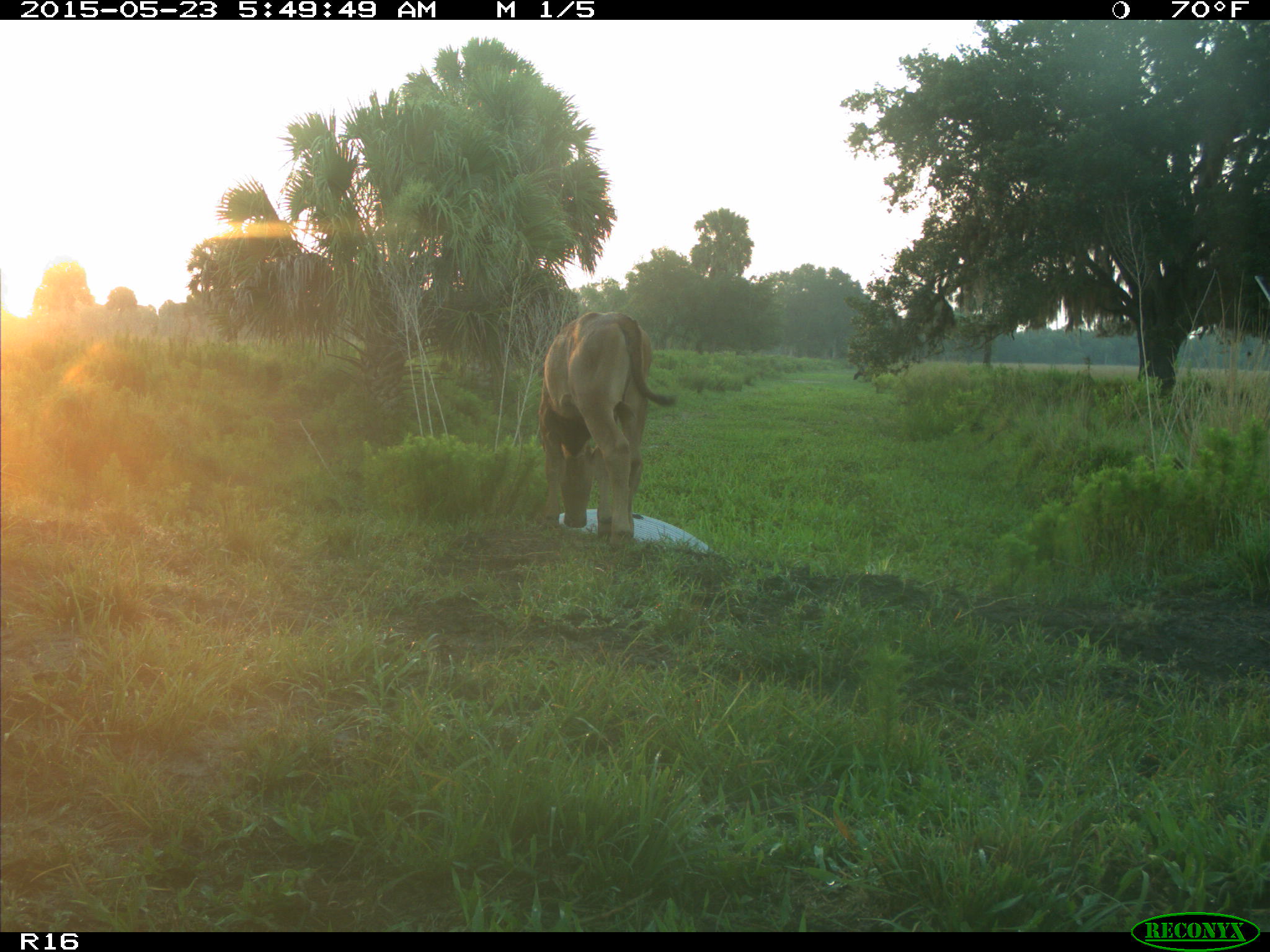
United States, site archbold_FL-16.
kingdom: Animalia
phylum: Chordata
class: Mammalia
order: Artiodactyla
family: Bovidae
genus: Bos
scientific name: Bos taurus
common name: domestic cow